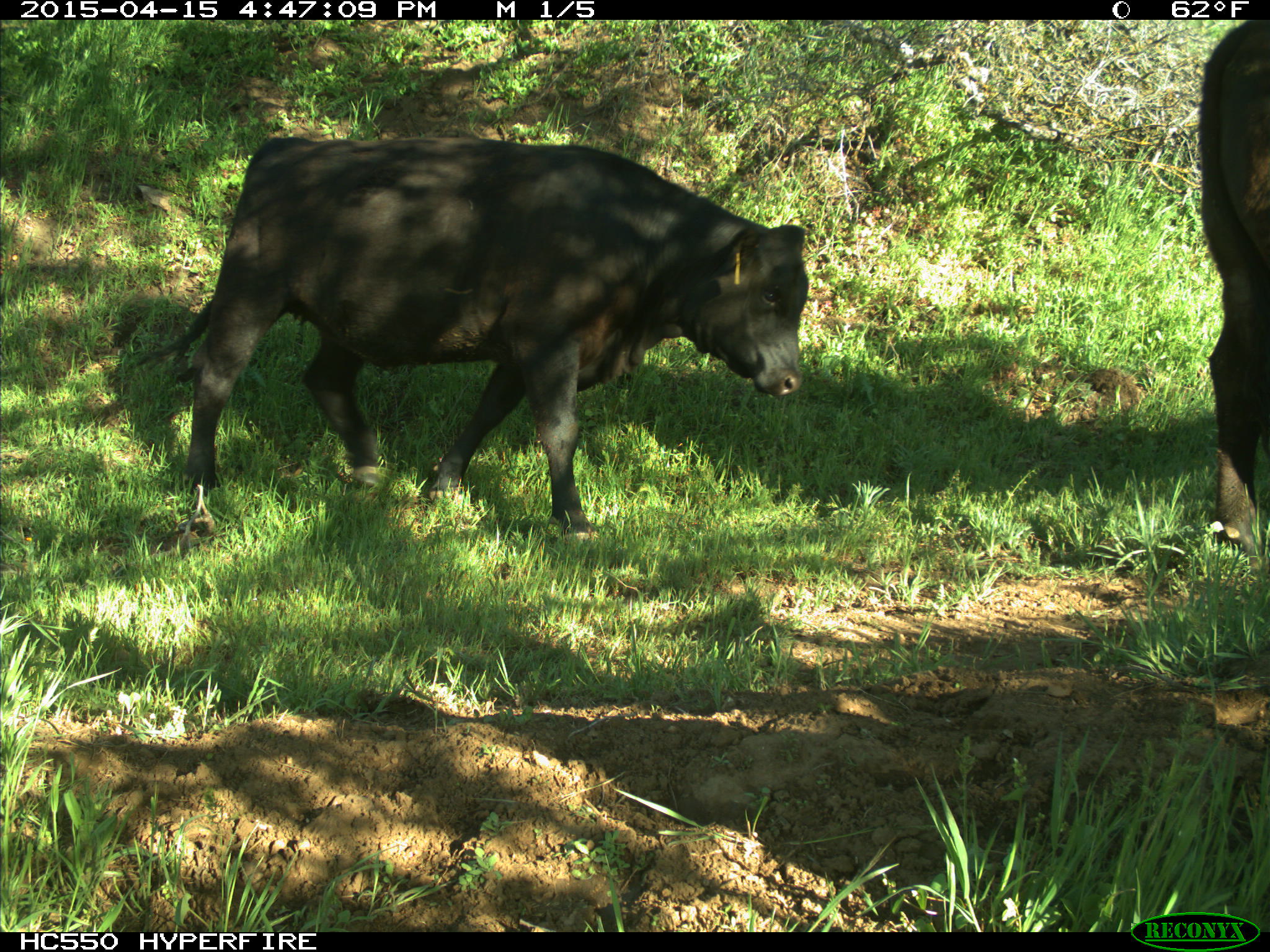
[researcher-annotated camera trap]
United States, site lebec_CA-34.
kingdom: Animalia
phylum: Chordata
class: Mammalia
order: Artiodactyla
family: Bovidae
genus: Bos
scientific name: Bos taurus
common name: domestic cow